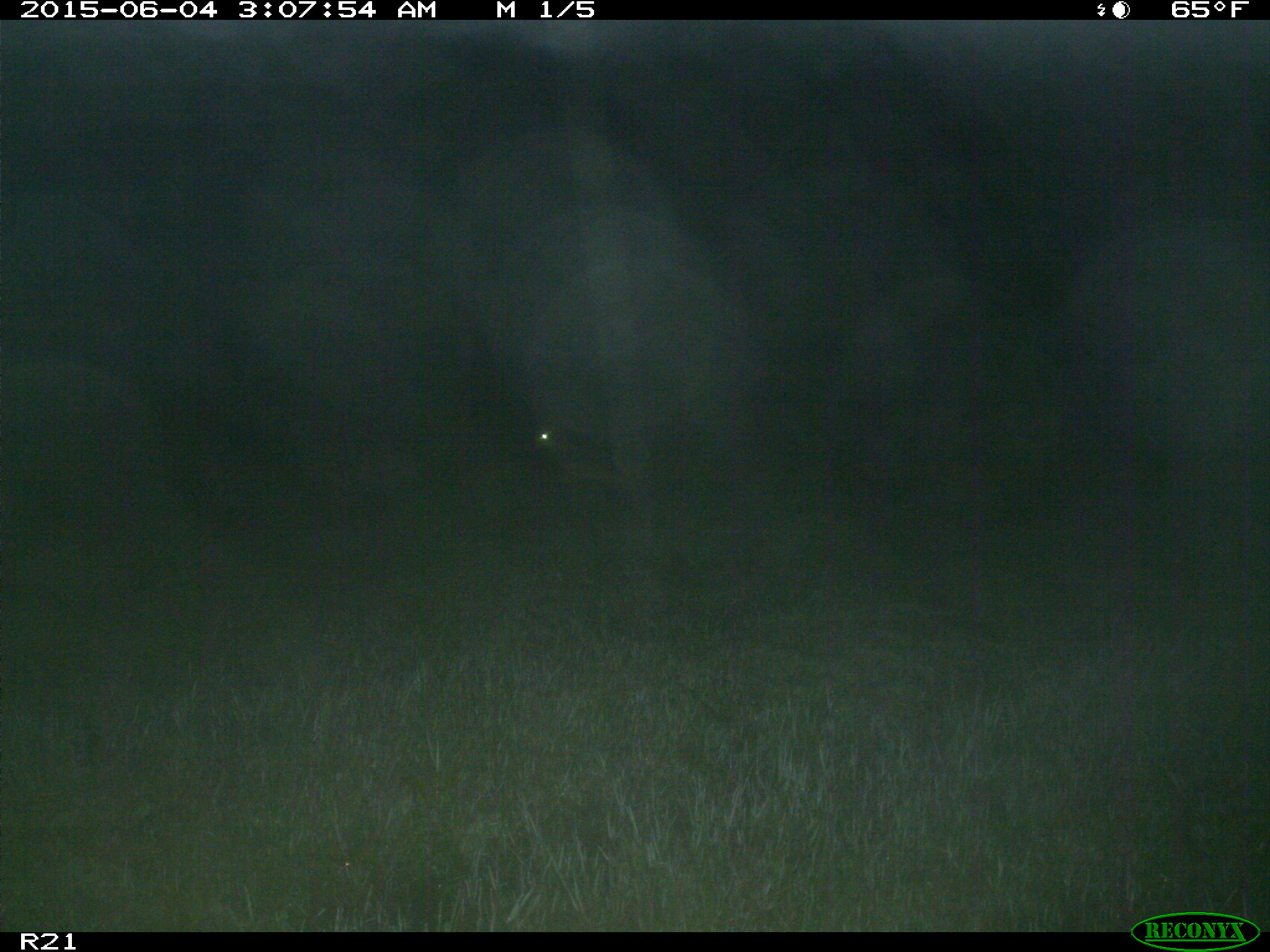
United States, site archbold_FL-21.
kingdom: Animalia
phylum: Chordata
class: Mammalia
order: Artiodactyla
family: Cervidae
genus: Odocoileus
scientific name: Odocoileus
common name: deer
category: unidentified deer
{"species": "unidentified deer (deer) (Odocoileus)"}